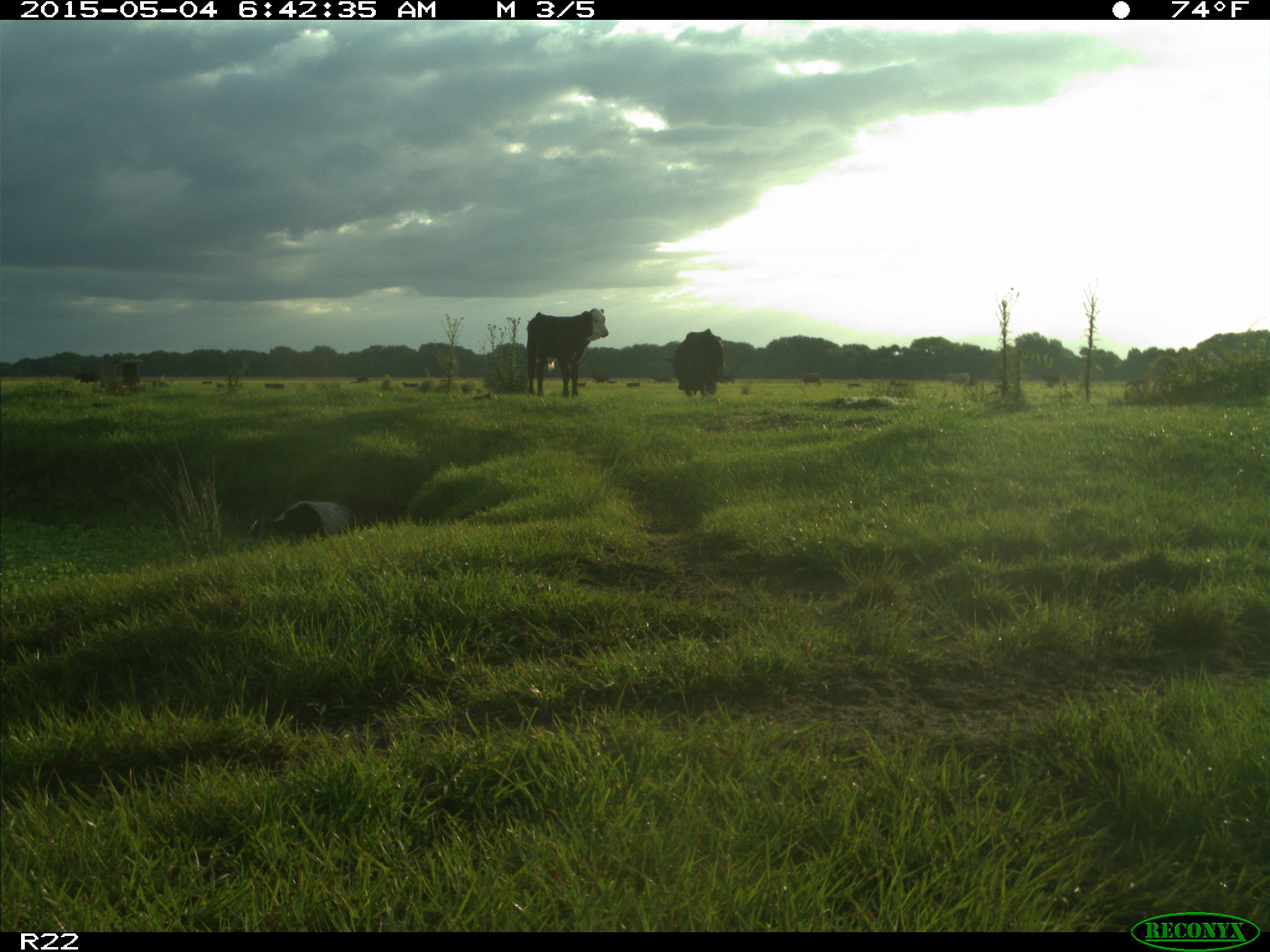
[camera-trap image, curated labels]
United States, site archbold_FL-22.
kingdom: Animalia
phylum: Chordata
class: Mammalia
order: Artiodactyla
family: Bovidae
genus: Bos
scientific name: Bos taurus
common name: domestic cow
Bos taurus (domestic cow).